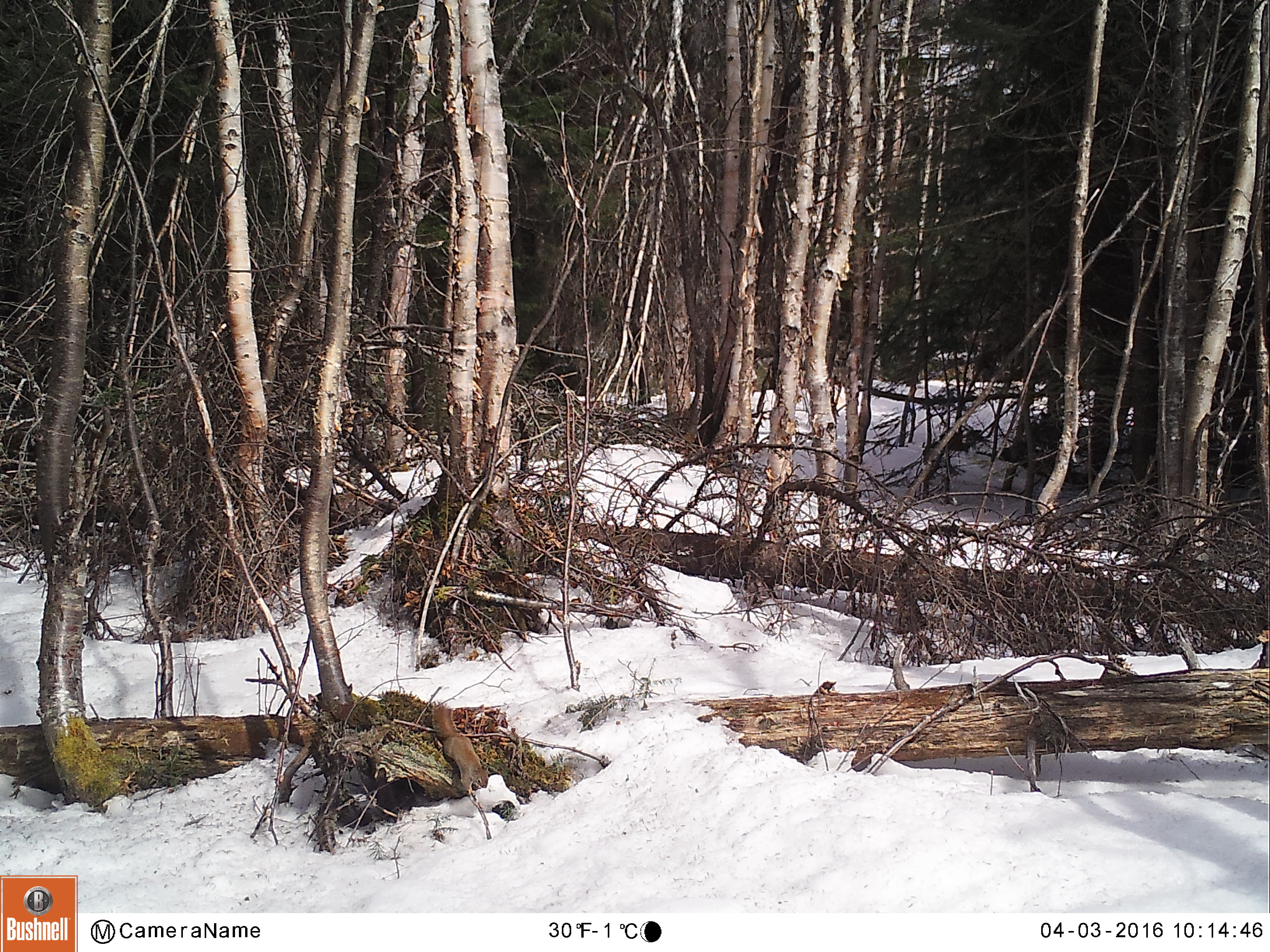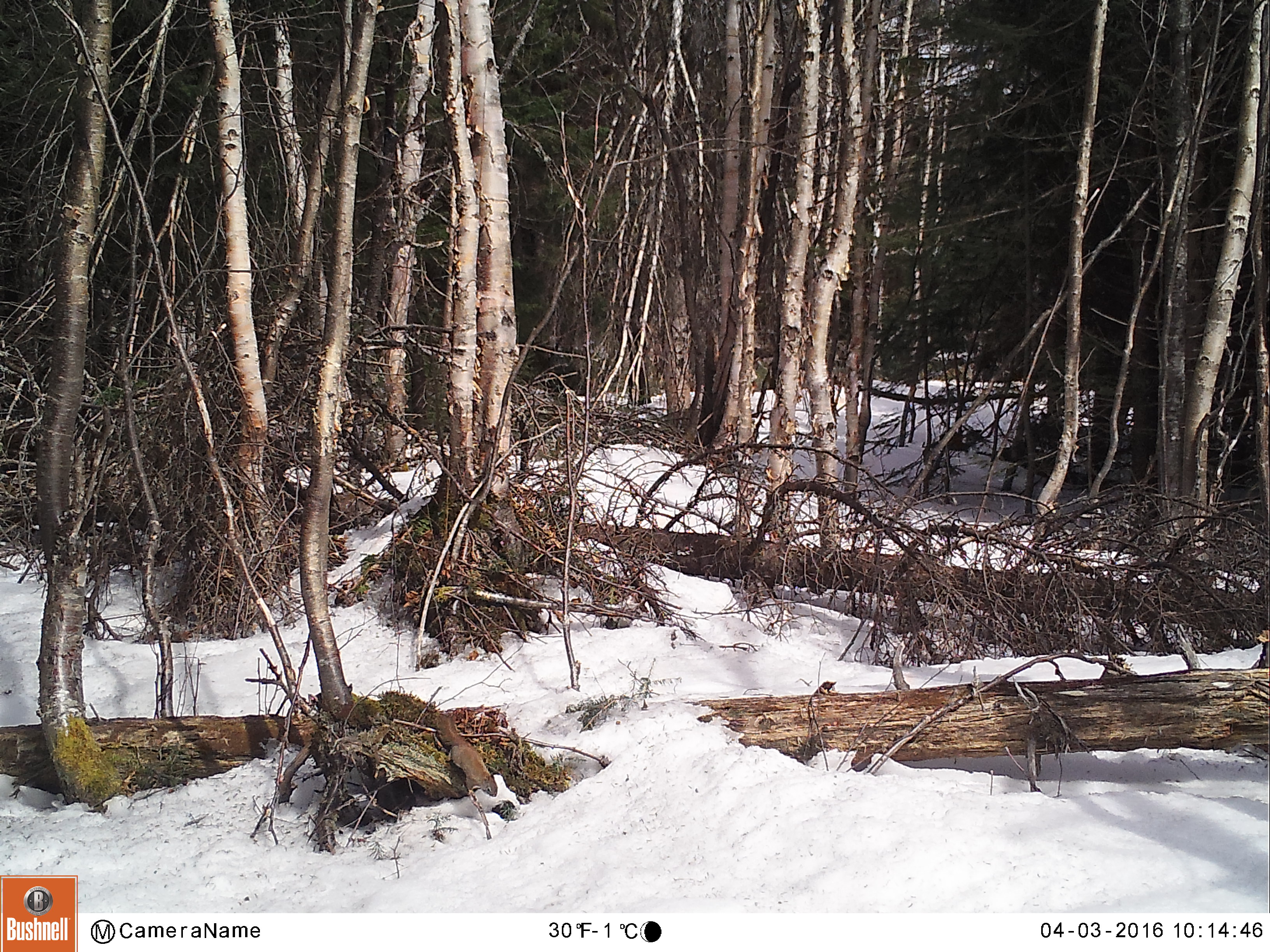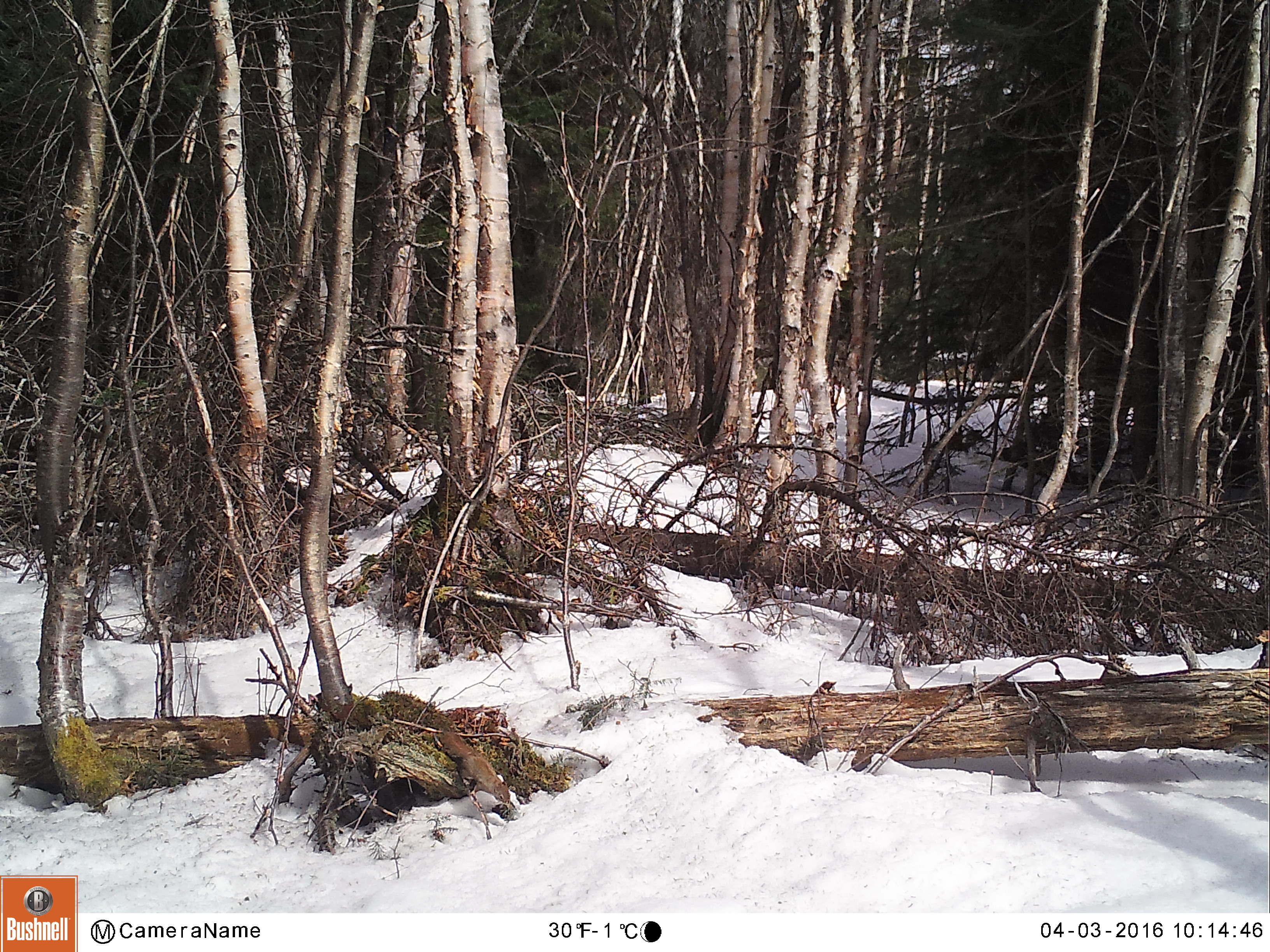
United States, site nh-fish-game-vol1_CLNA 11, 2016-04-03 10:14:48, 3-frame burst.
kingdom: Animalia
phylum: Chordata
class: Mammalia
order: Rodentia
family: Sciuridae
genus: Tamiasciurus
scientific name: Tamiasciurus hudsonicus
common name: red squirrel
Red squirrel (Tamiasciurus hudsonicus).